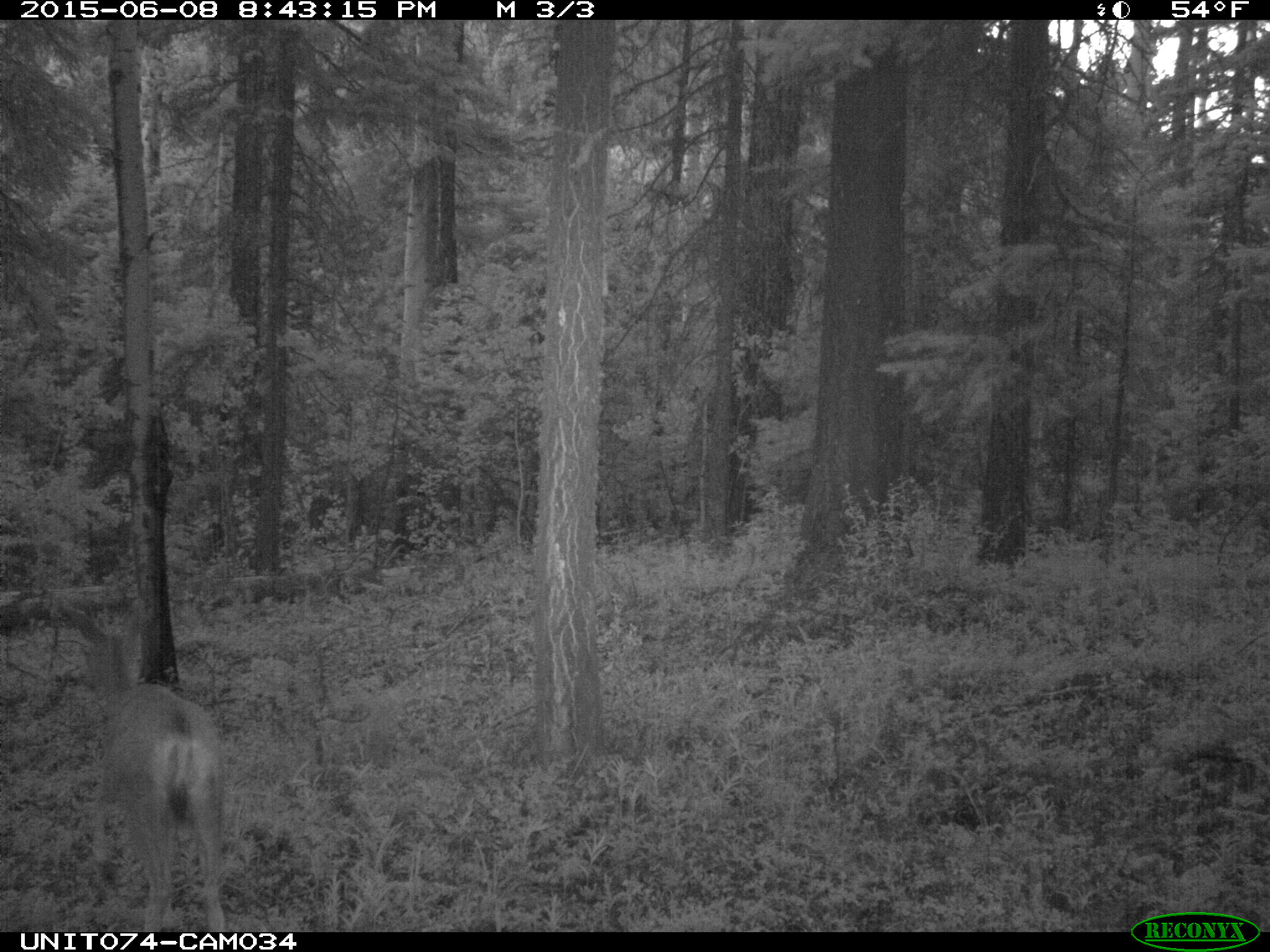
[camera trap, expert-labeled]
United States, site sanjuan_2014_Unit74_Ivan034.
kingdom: Animalia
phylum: Chordata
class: Mammalia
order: Artiodactyla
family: Cervidae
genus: Odocoileus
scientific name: Odocoileus hemionus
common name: mule deer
Odocoileus hemionus (mule deer).